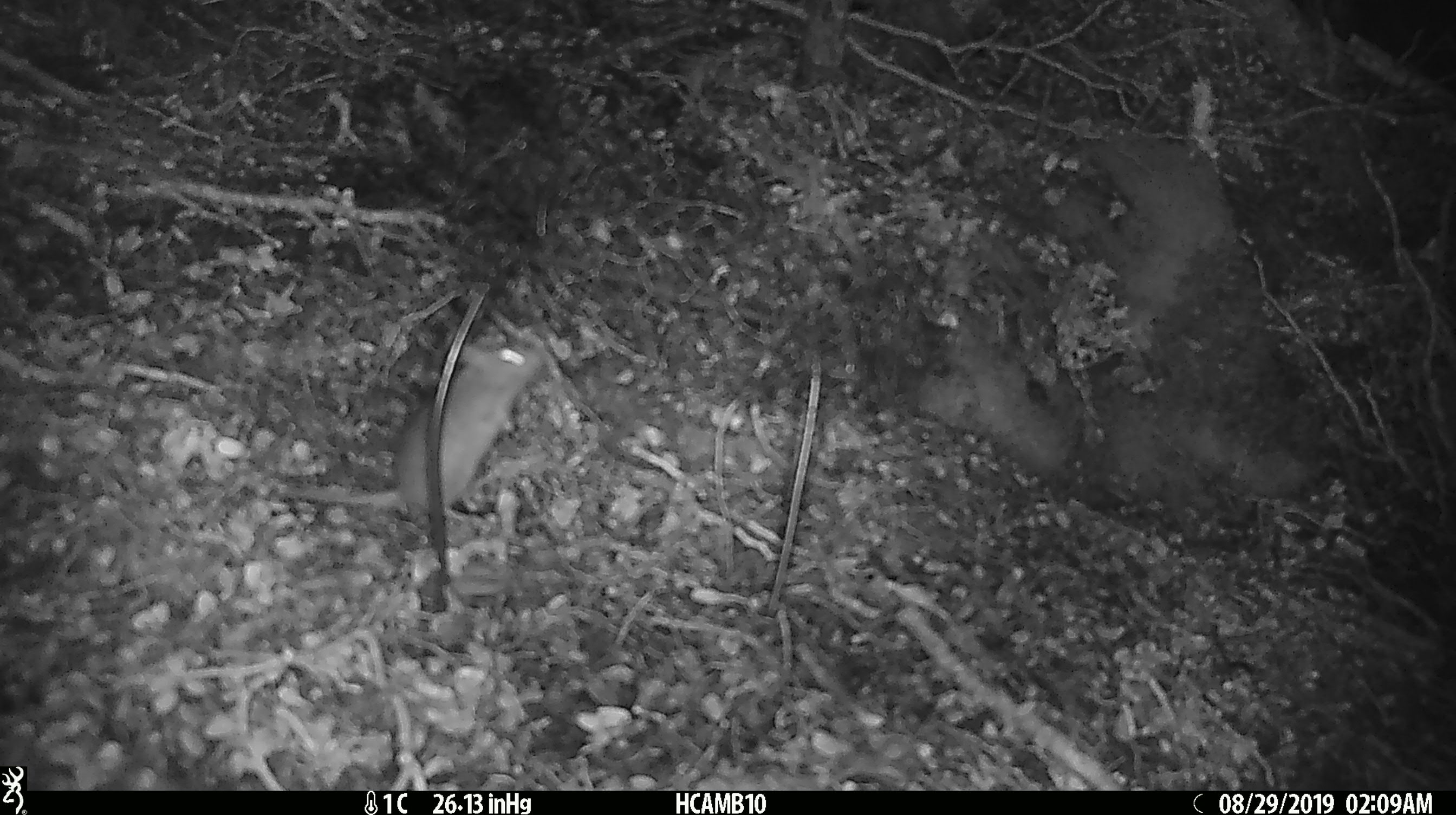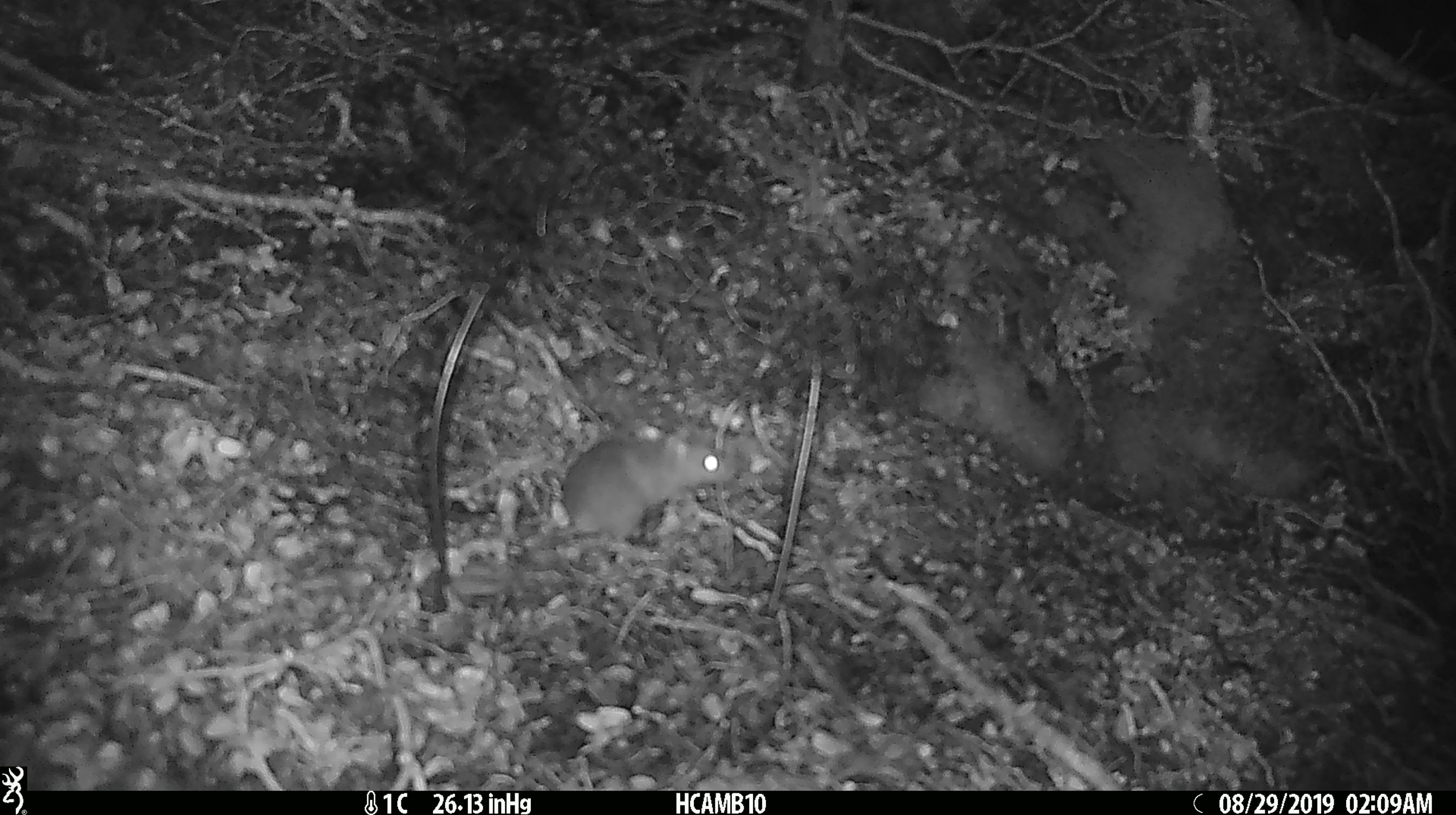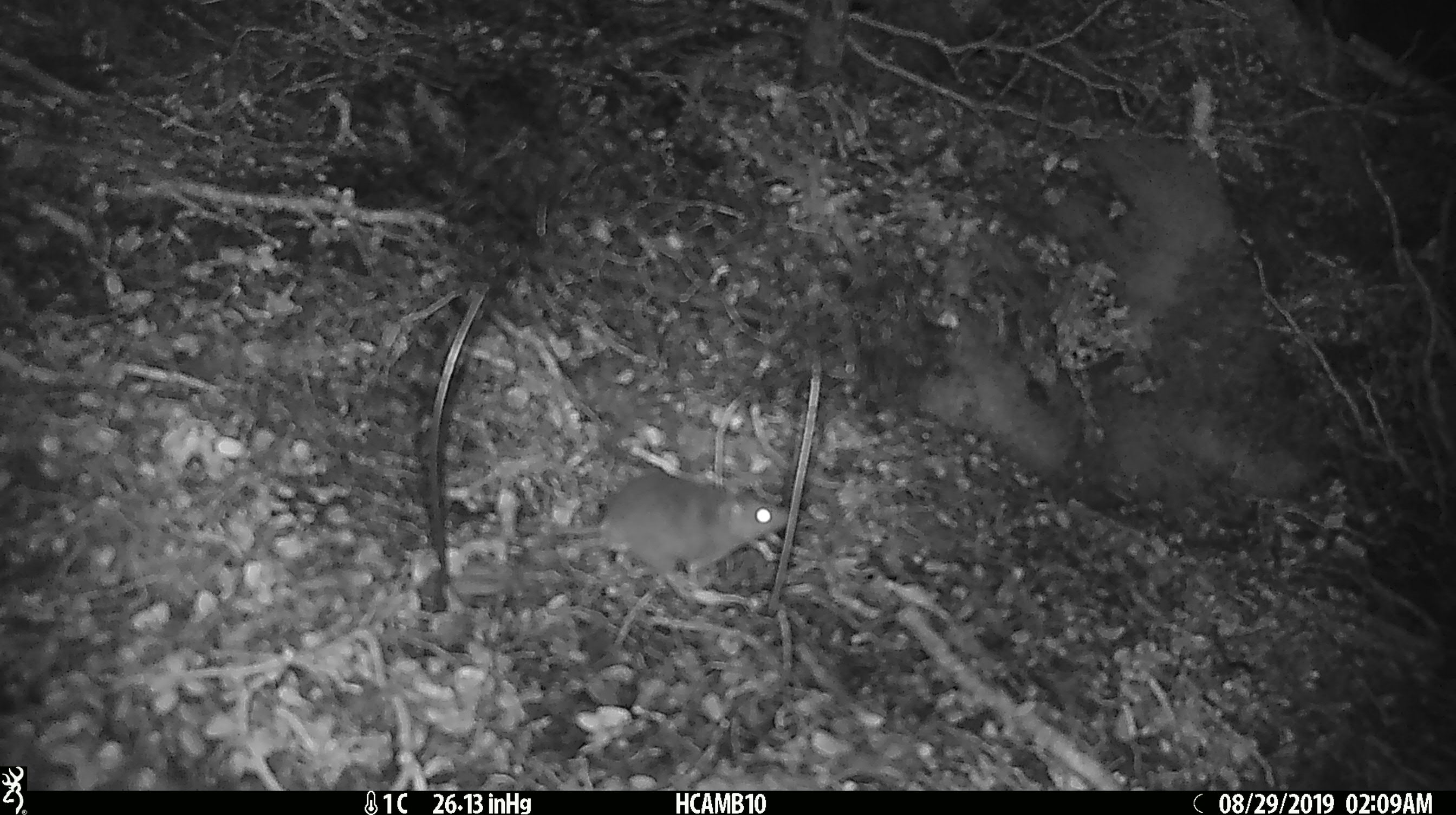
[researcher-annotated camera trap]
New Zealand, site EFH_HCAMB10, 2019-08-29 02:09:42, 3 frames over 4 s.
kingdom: Animalia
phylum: Chordata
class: Mammalia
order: Rodentia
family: Muridae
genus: Mus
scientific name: Mus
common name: mouse